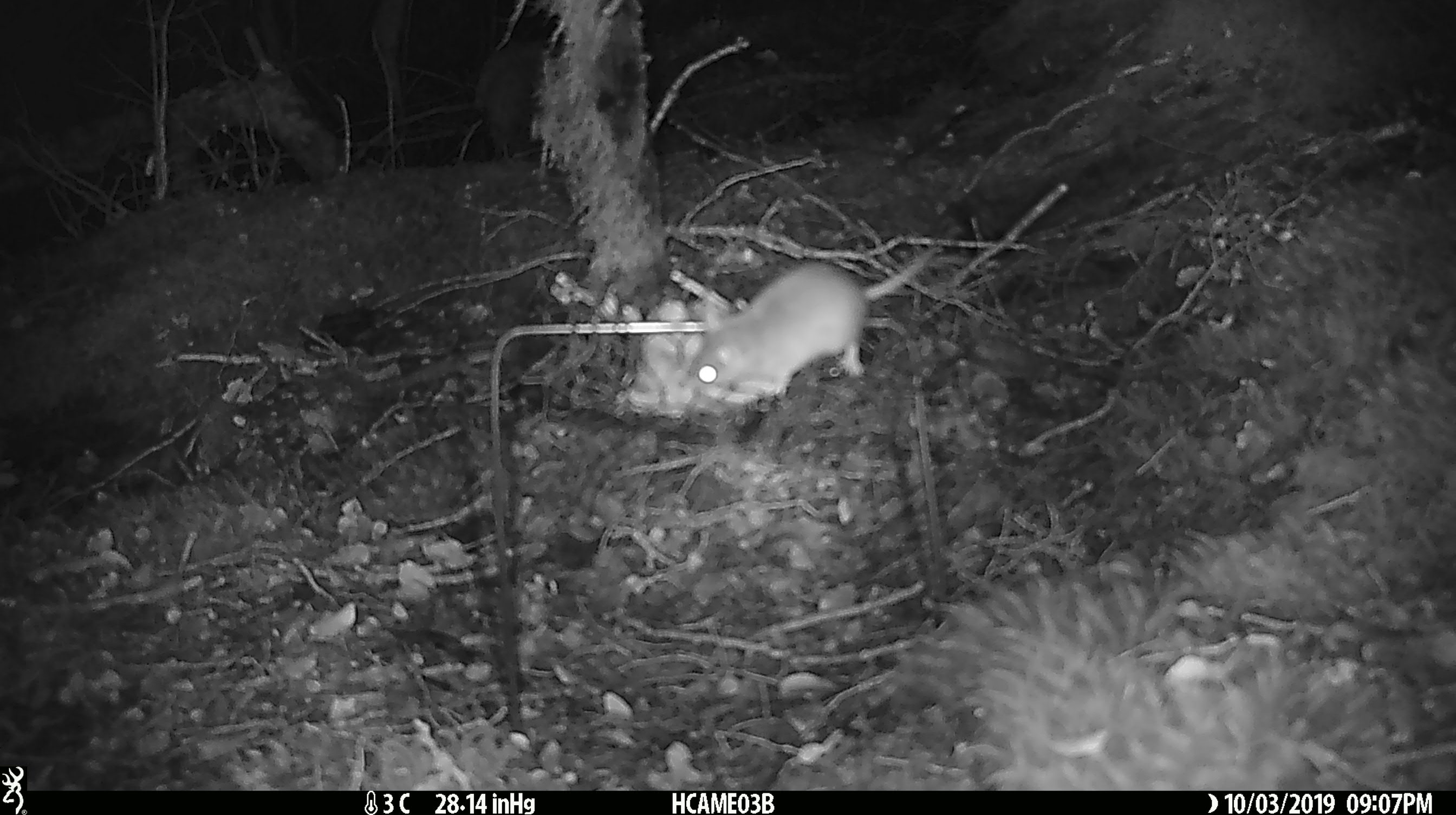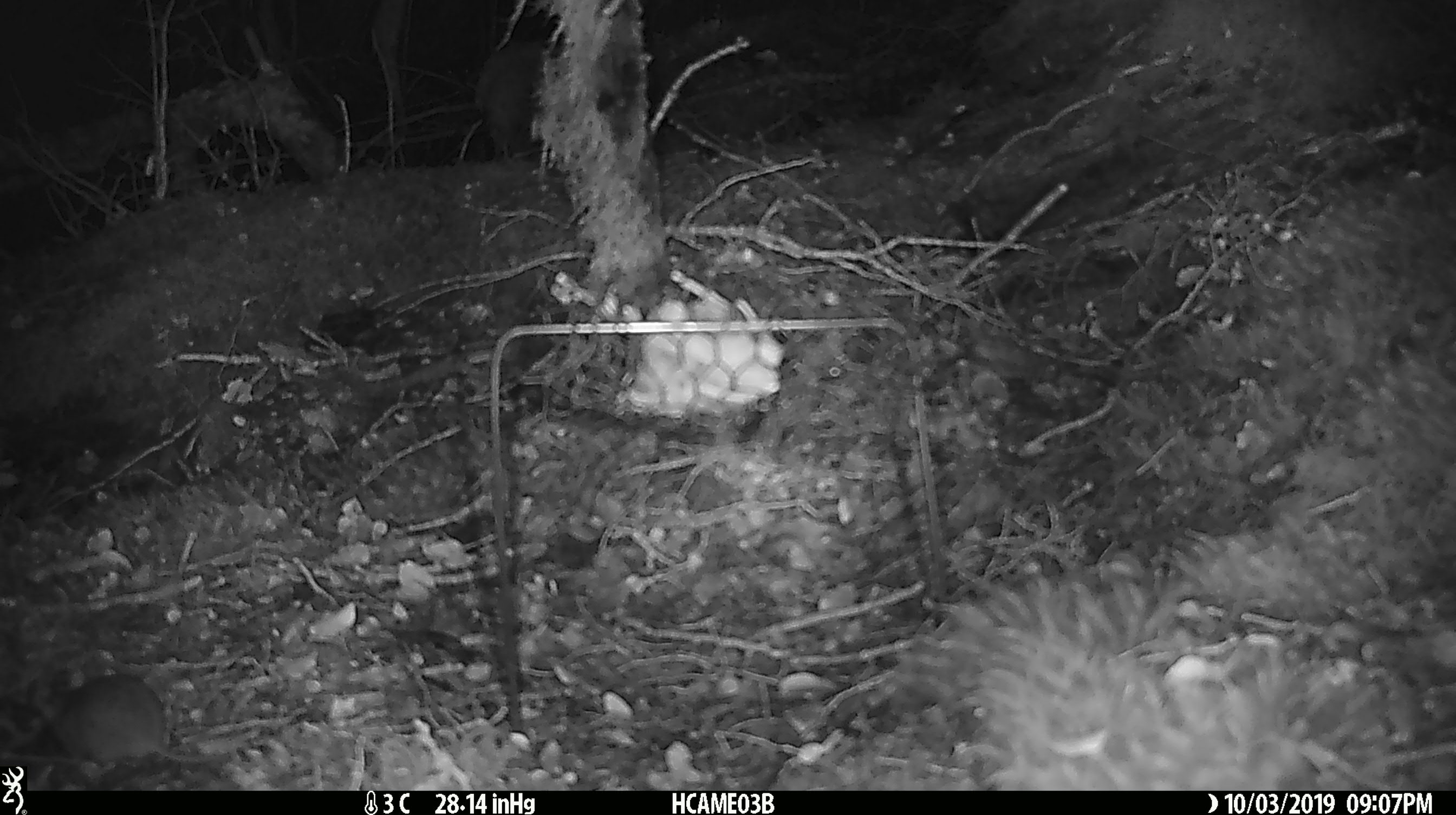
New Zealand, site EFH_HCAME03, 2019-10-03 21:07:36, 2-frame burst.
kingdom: Animalia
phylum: Chordata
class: Mammalia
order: Rodentia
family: Muridae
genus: Mus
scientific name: Mus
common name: mouse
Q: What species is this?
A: Mouse (Mus).